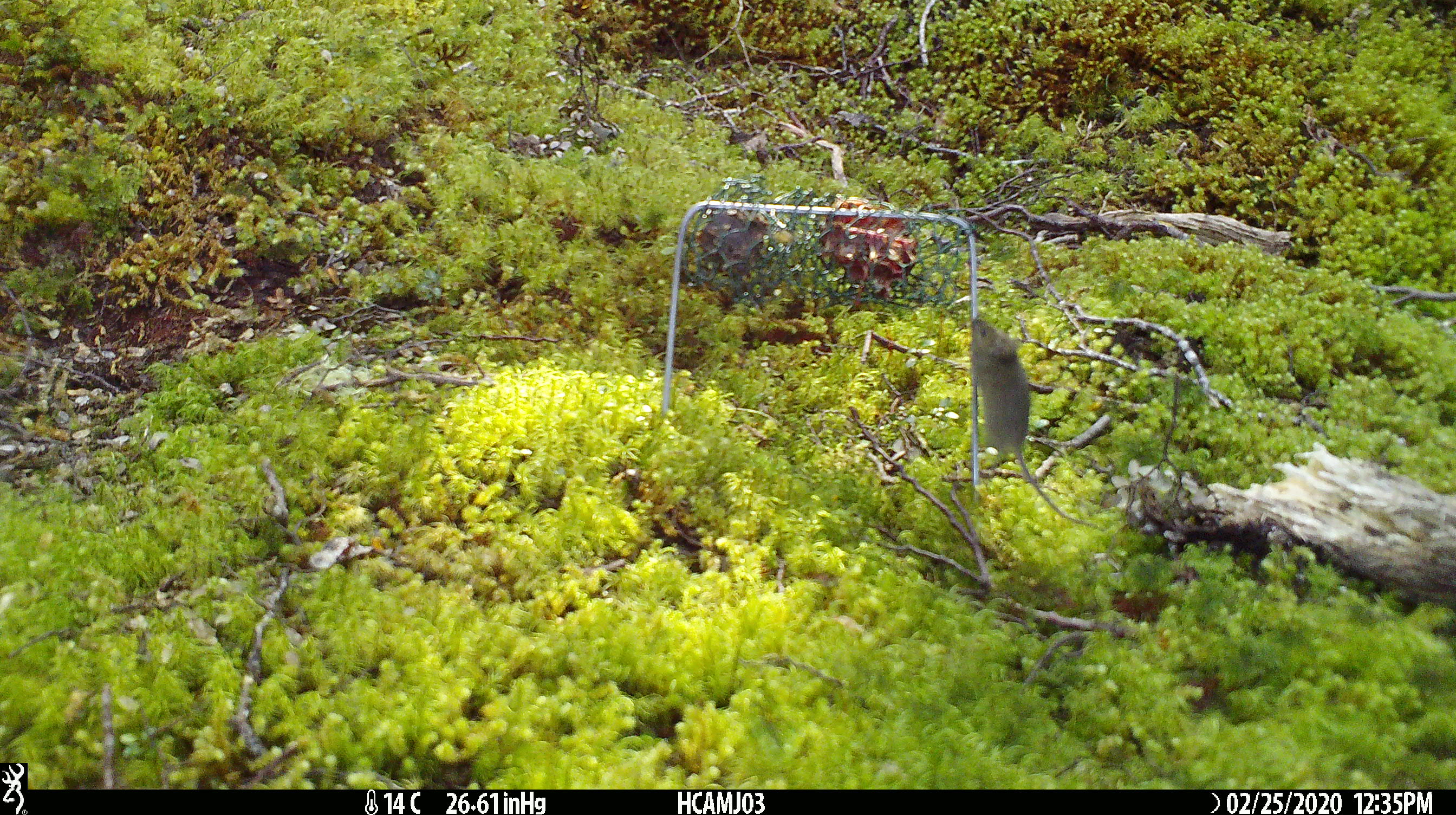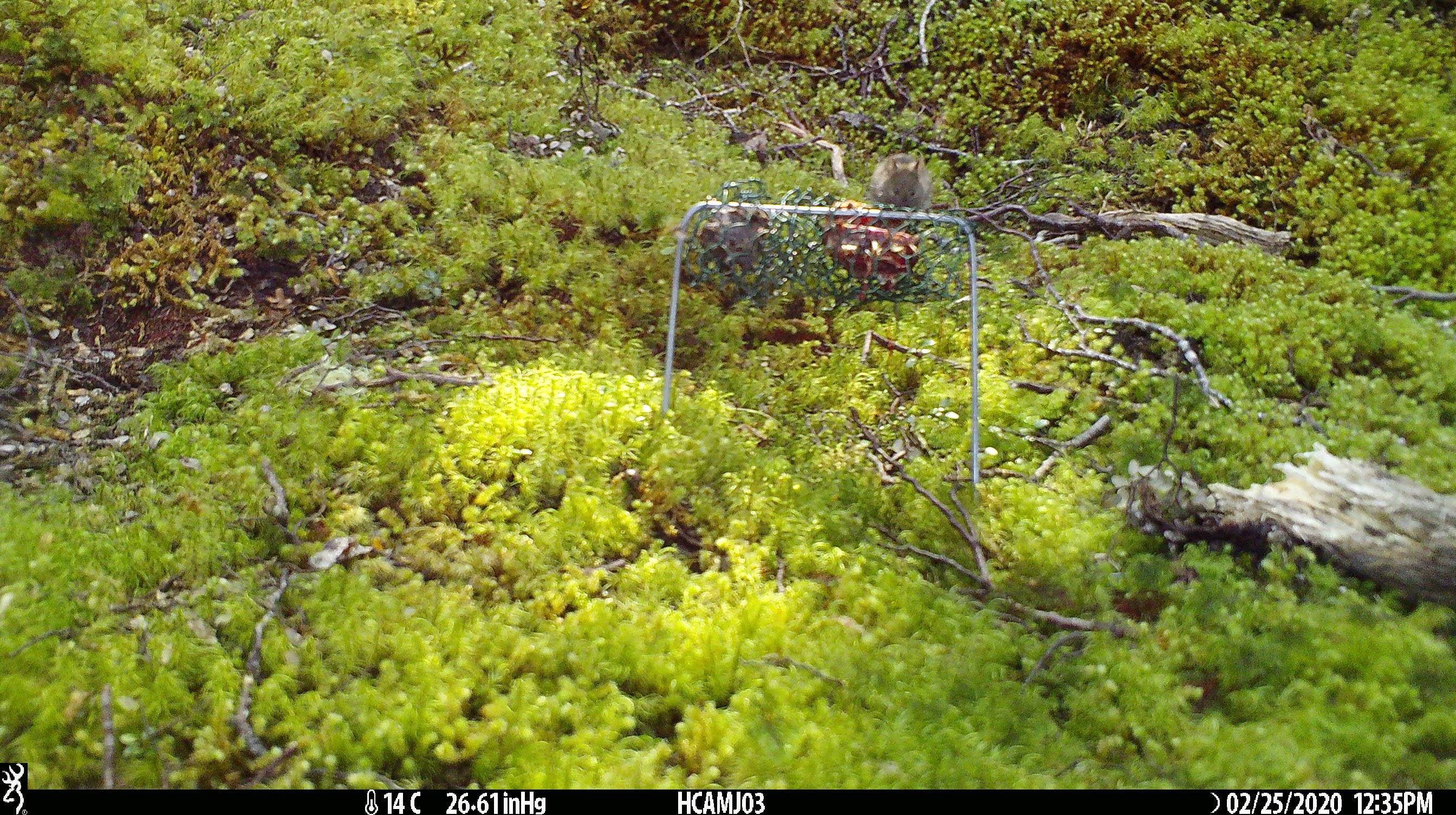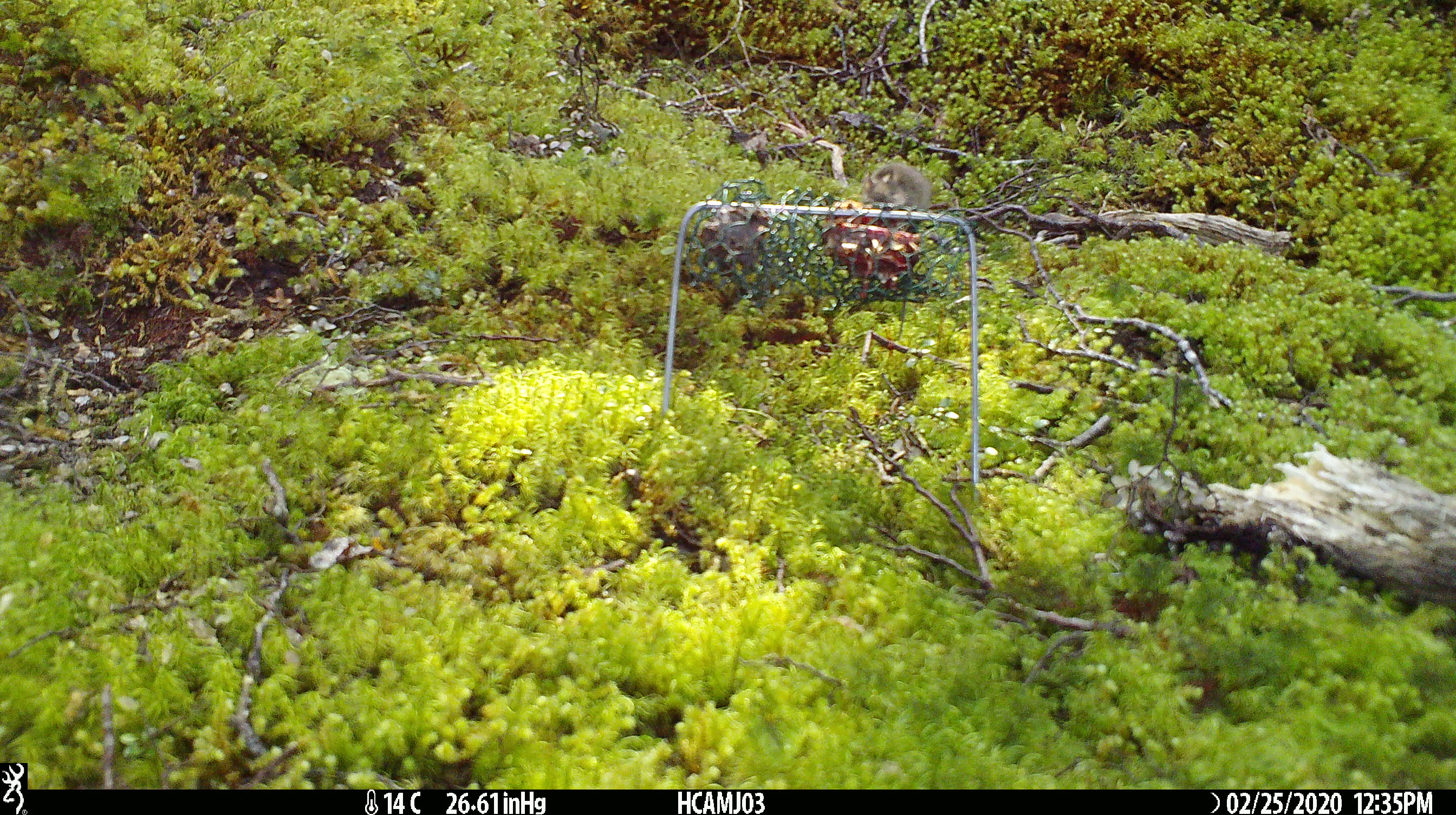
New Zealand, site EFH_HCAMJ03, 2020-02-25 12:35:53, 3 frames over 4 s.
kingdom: Animalia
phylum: Chordata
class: Mammalia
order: Rodentia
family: Muridae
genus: Mus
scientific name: Mus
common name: mouse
Mouse (Mus).